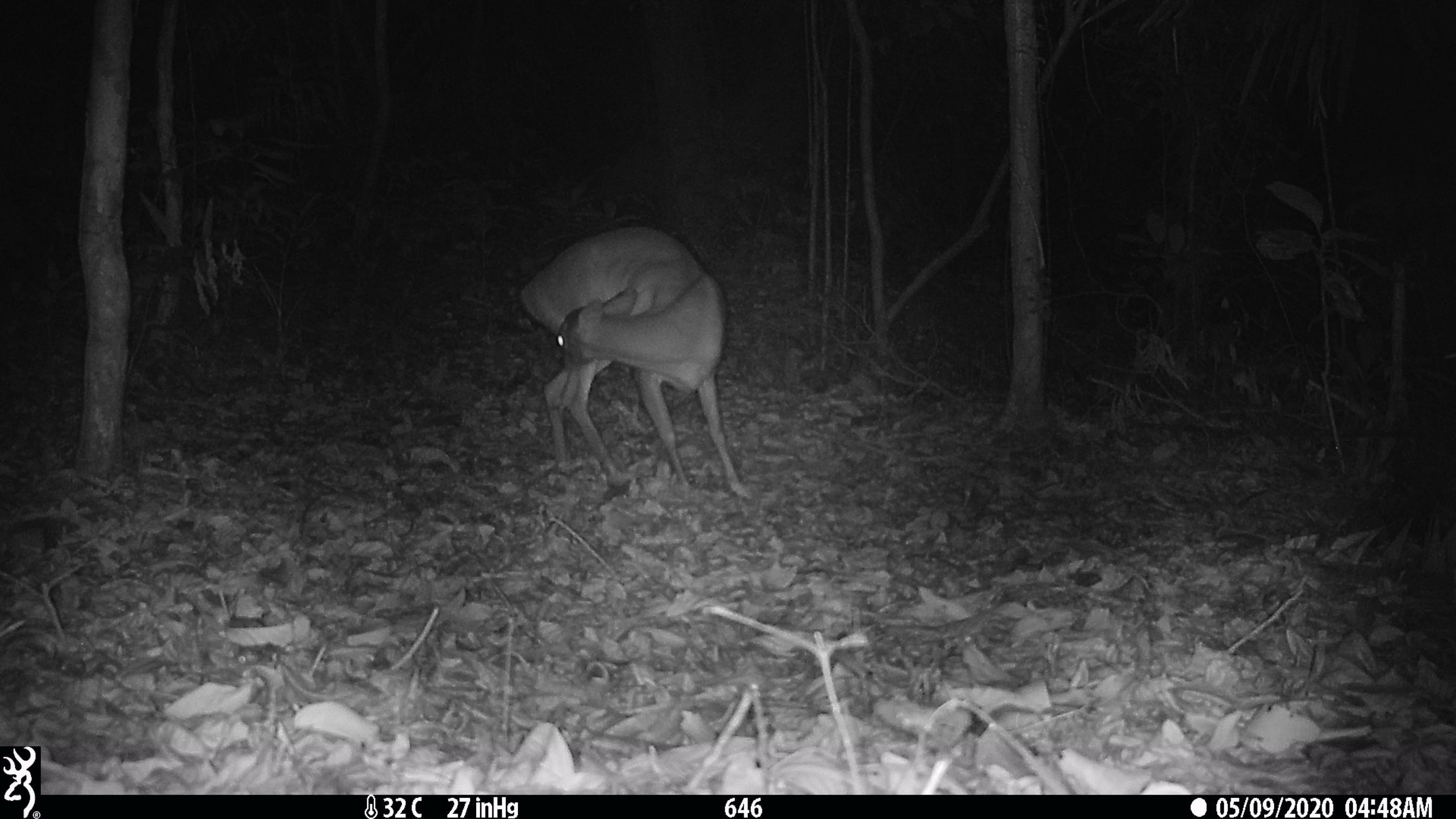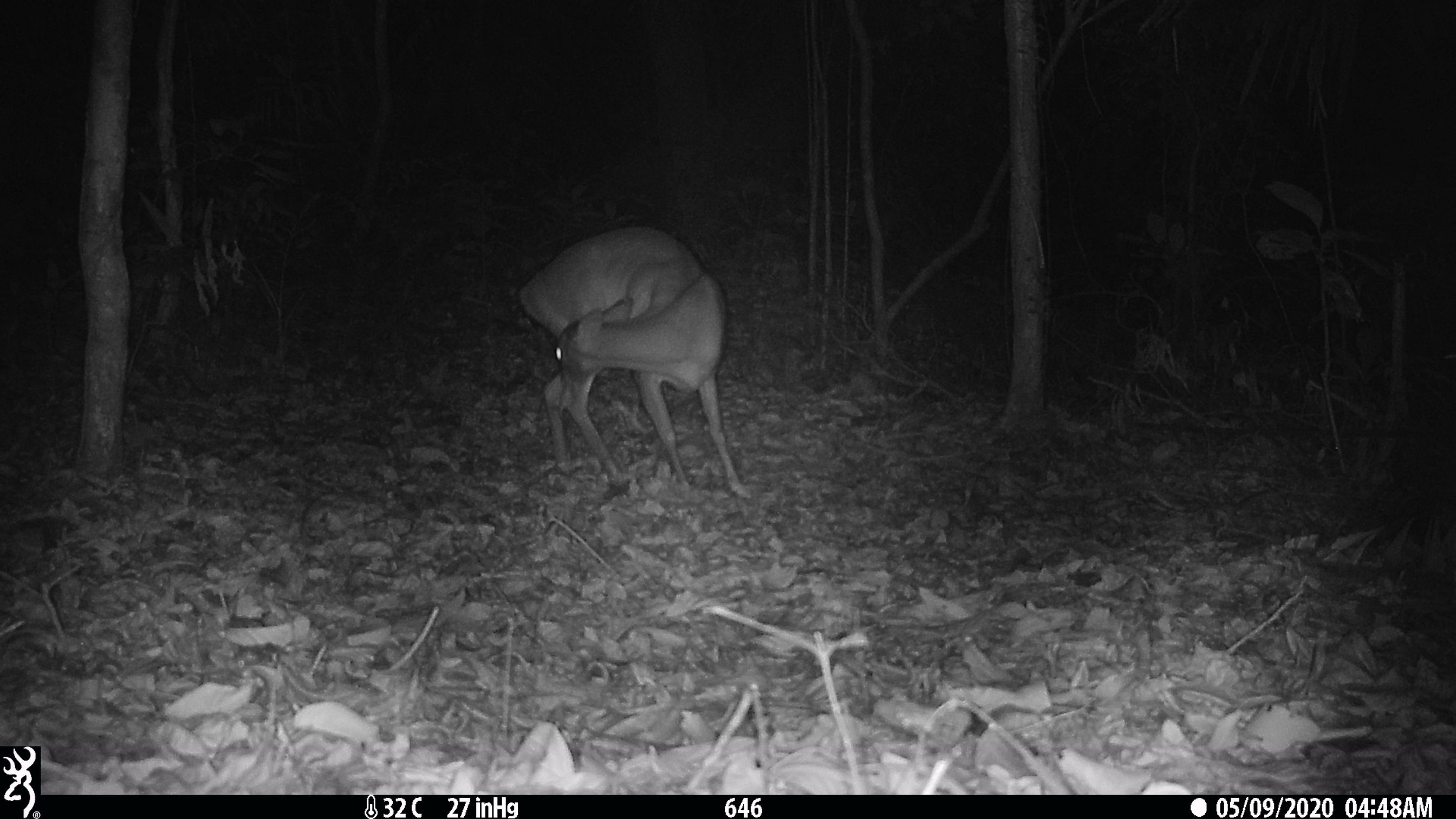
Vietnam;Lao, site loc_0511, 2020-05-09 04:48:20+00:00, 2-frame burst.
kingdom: Animalia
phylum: Chordata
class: Mammalia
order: Artiodactyla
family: Cervidae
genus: Muntiacus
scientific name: Muntiacus vuquangensis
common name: large-antlered muntjac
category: large antlered muntjac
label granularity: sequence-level